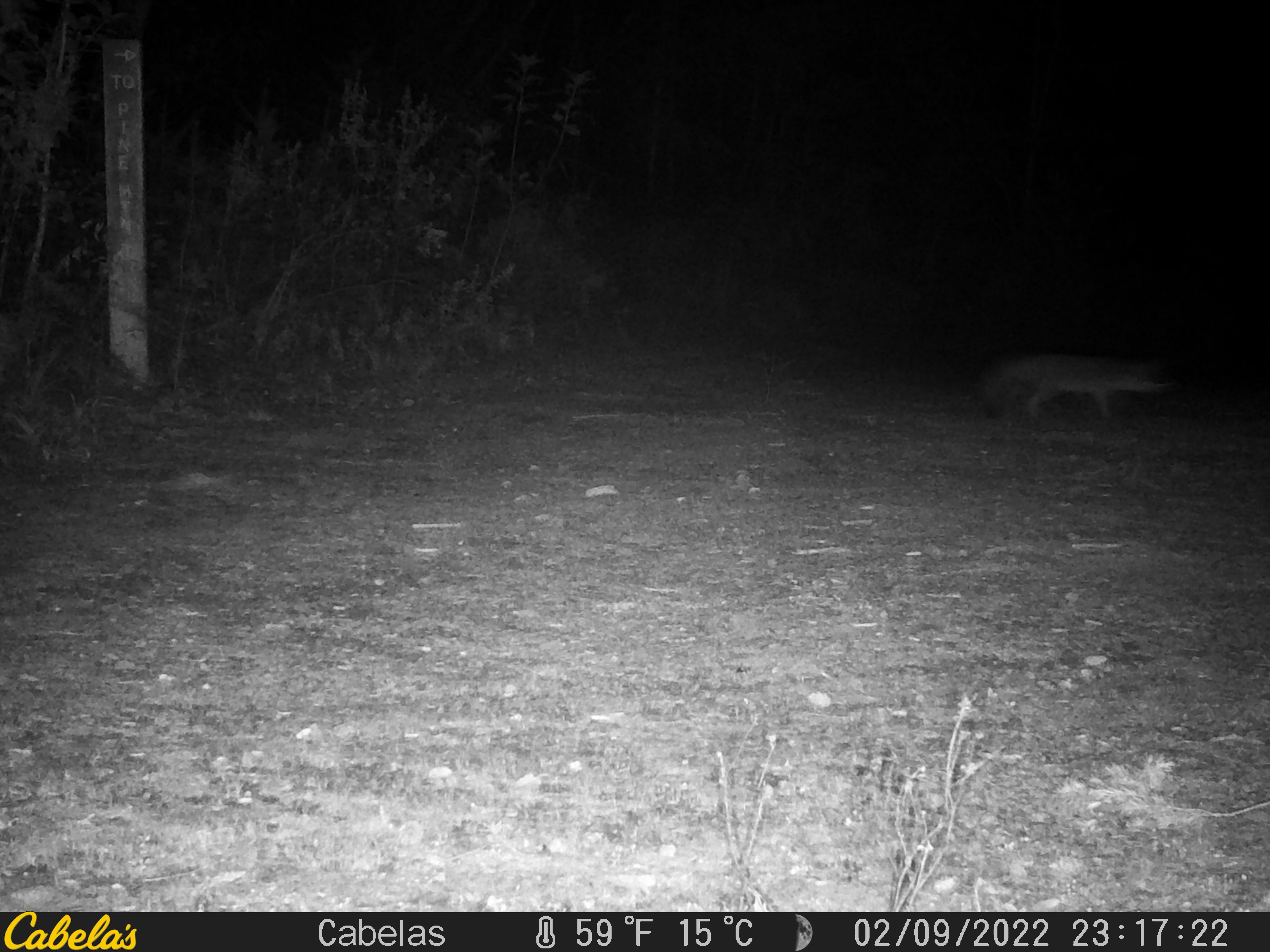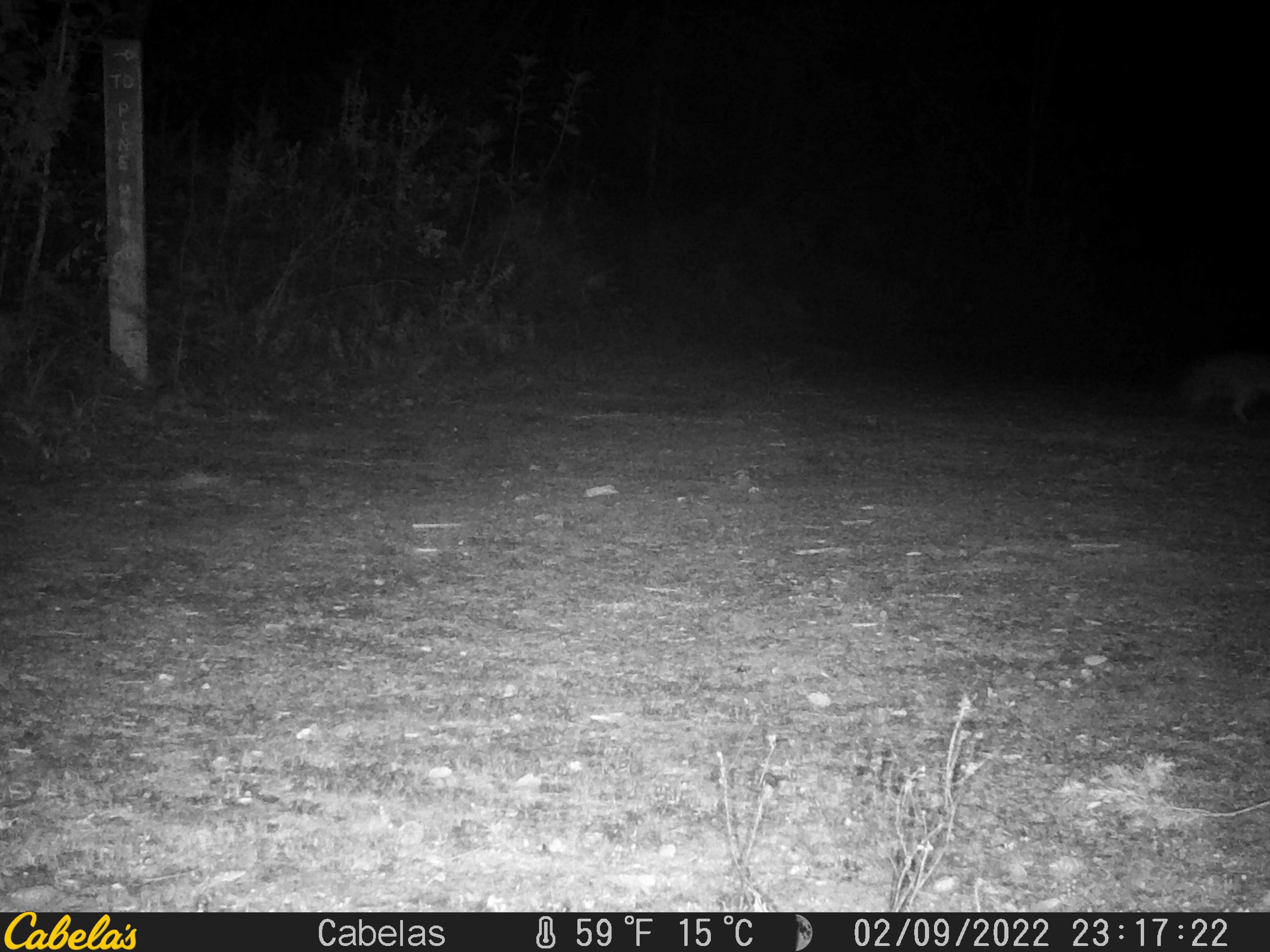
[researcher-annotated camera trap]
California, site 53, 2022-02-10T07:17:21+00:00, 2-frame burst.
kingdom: Animalia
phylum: Chordata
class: Mammalia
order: Carnivora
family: Canidae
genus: Urocyon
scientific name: Urocyon cinereoargenteus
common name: gray fox